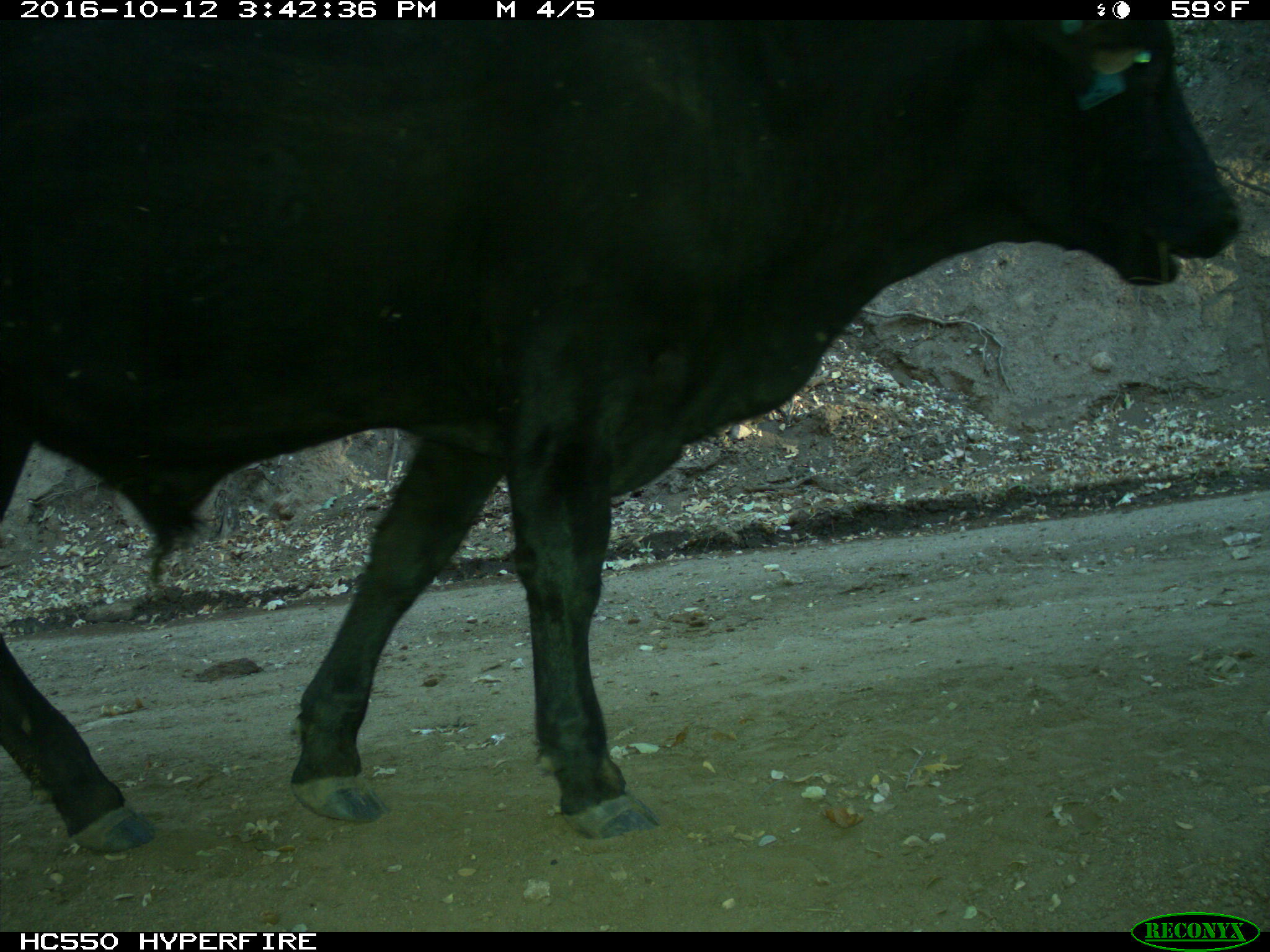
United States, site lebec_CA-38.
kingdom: Animalia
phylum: Chordata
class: Mammalia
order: Artiodactyla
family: Bovidae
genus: Bos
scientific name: Bos taurus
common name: domestic cow